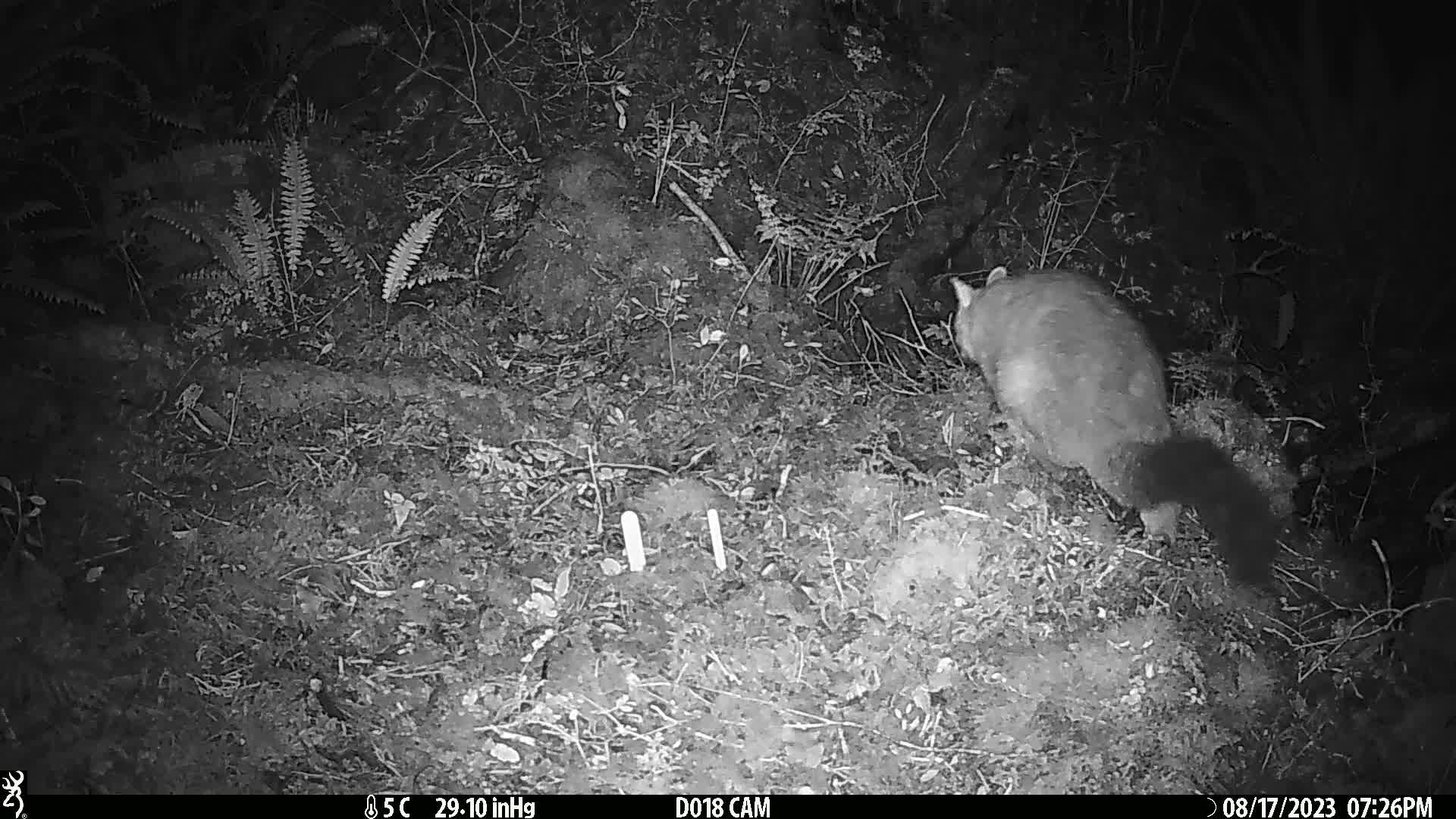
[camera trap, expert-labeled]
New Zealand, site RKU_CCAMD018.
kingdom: Animalia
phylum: Chordata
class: Mammalia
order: Diprotodontia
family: Phalangeridae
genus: Trichosurus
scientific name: Trichosurus vulpecula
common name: common brushtail possum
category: possum